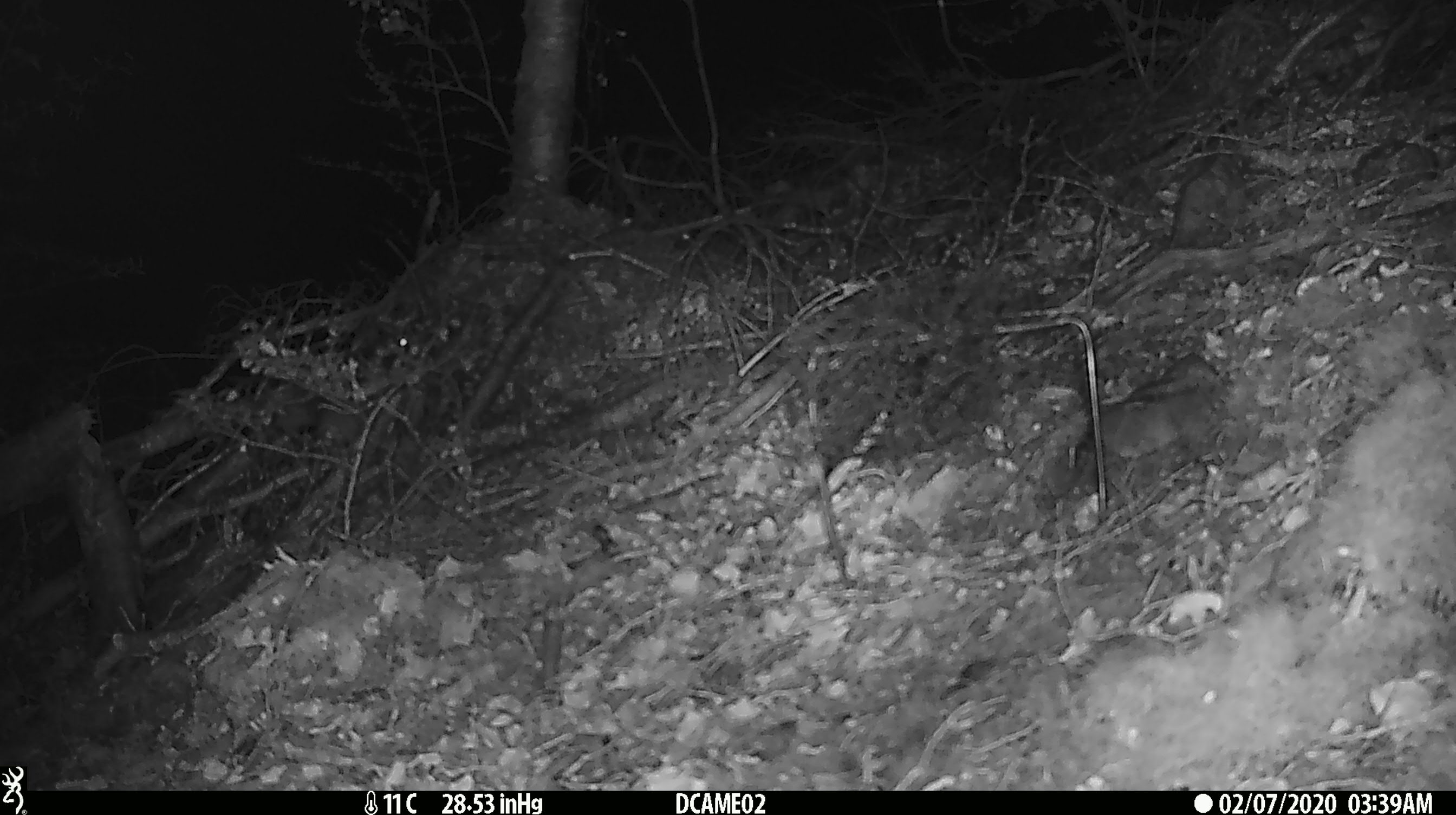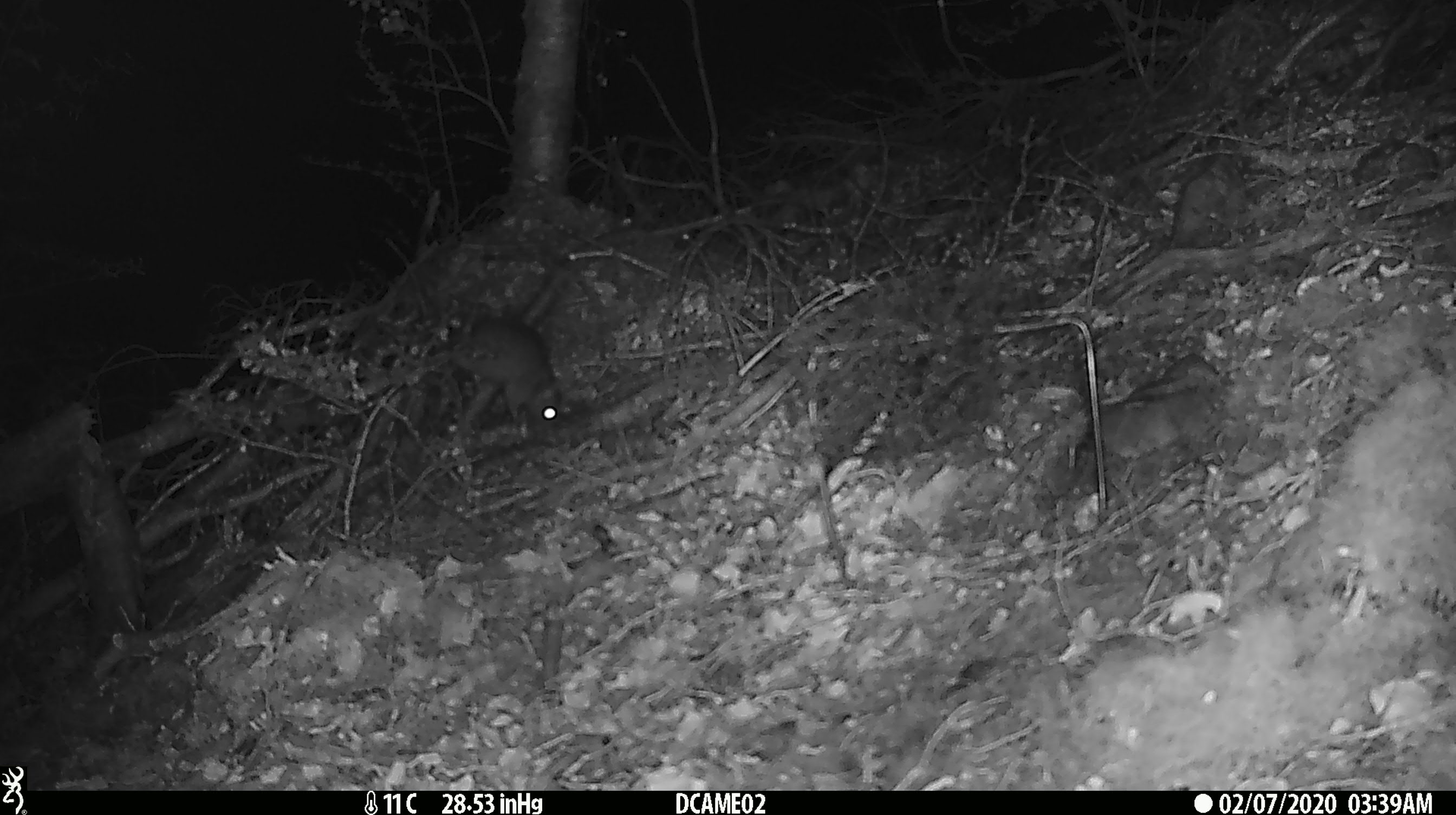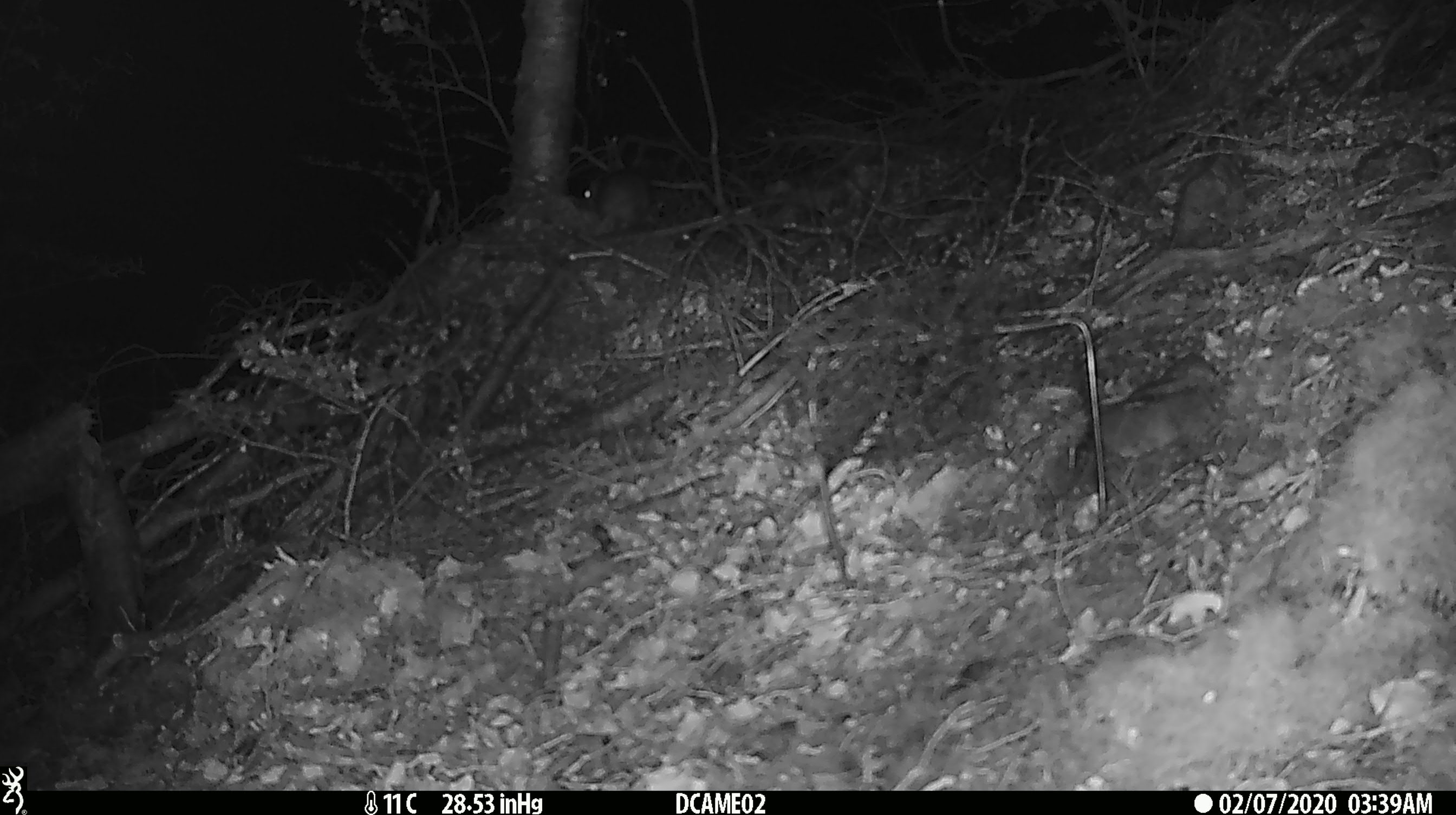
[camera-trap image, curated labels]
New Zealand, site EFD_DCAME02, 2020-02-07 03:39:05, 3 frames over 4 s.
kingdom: Animalia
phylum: Chordata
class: Mammalia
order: Rodentia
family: Muridae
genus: Mus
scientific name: Mus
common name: mouse